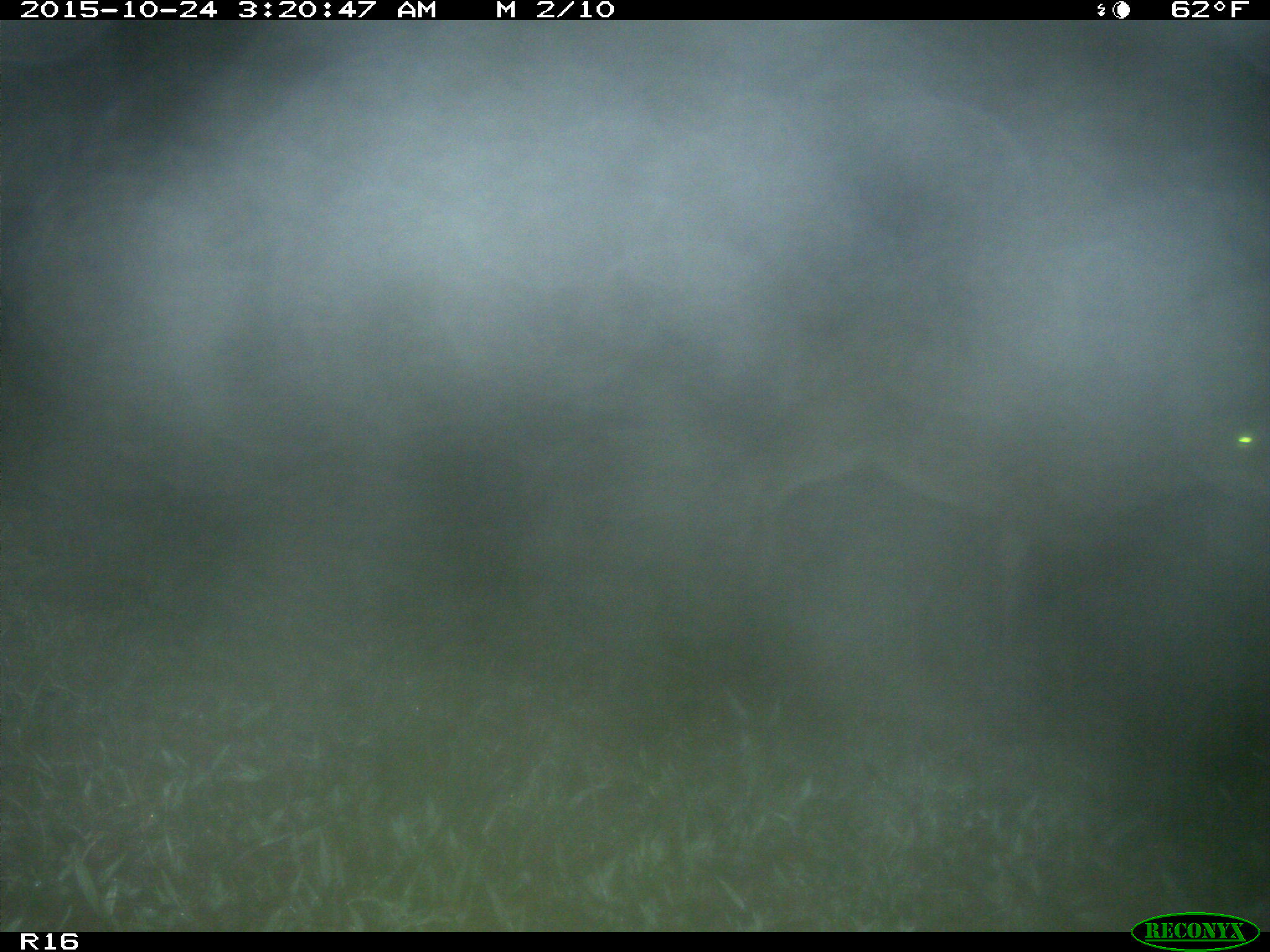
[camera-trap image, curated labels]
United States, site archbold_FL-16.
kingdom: Animalia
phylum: Chordata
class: Mammalia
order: Artiodactyla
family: Cervidae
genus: Odocoileus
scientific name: Odocoileus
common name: deer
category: unidentified deer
Unidentified deer (deer) (Odocoileus).